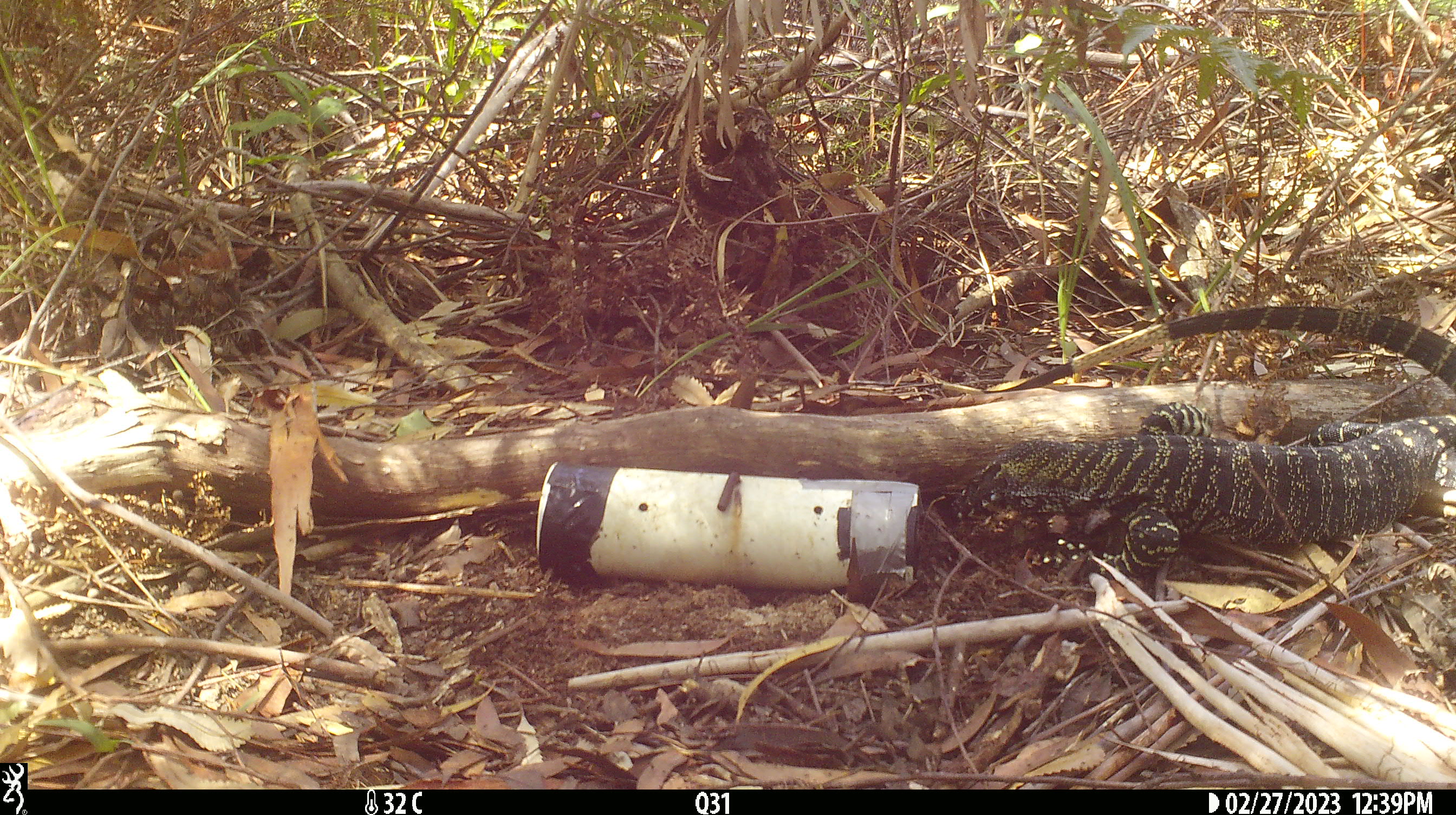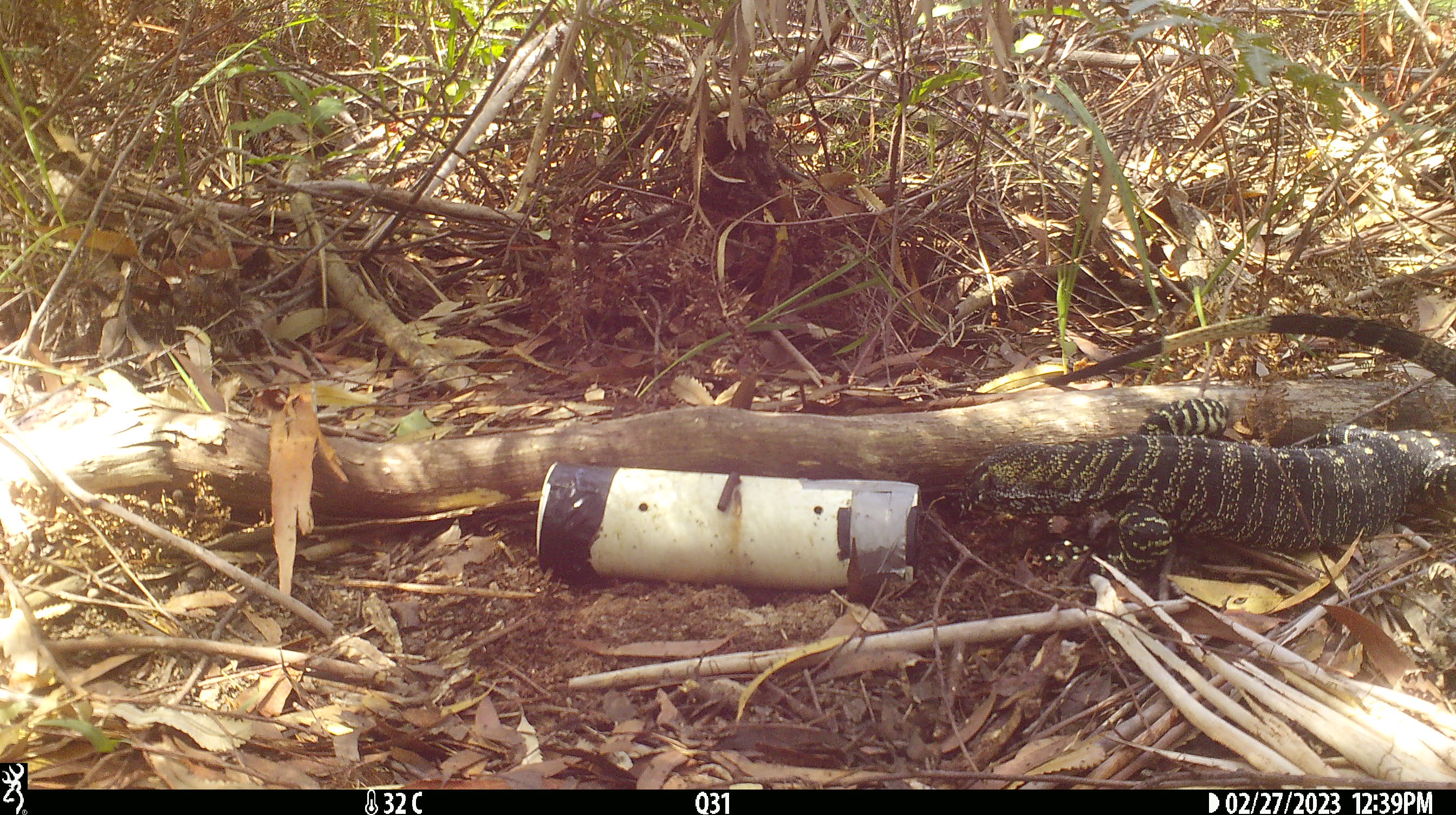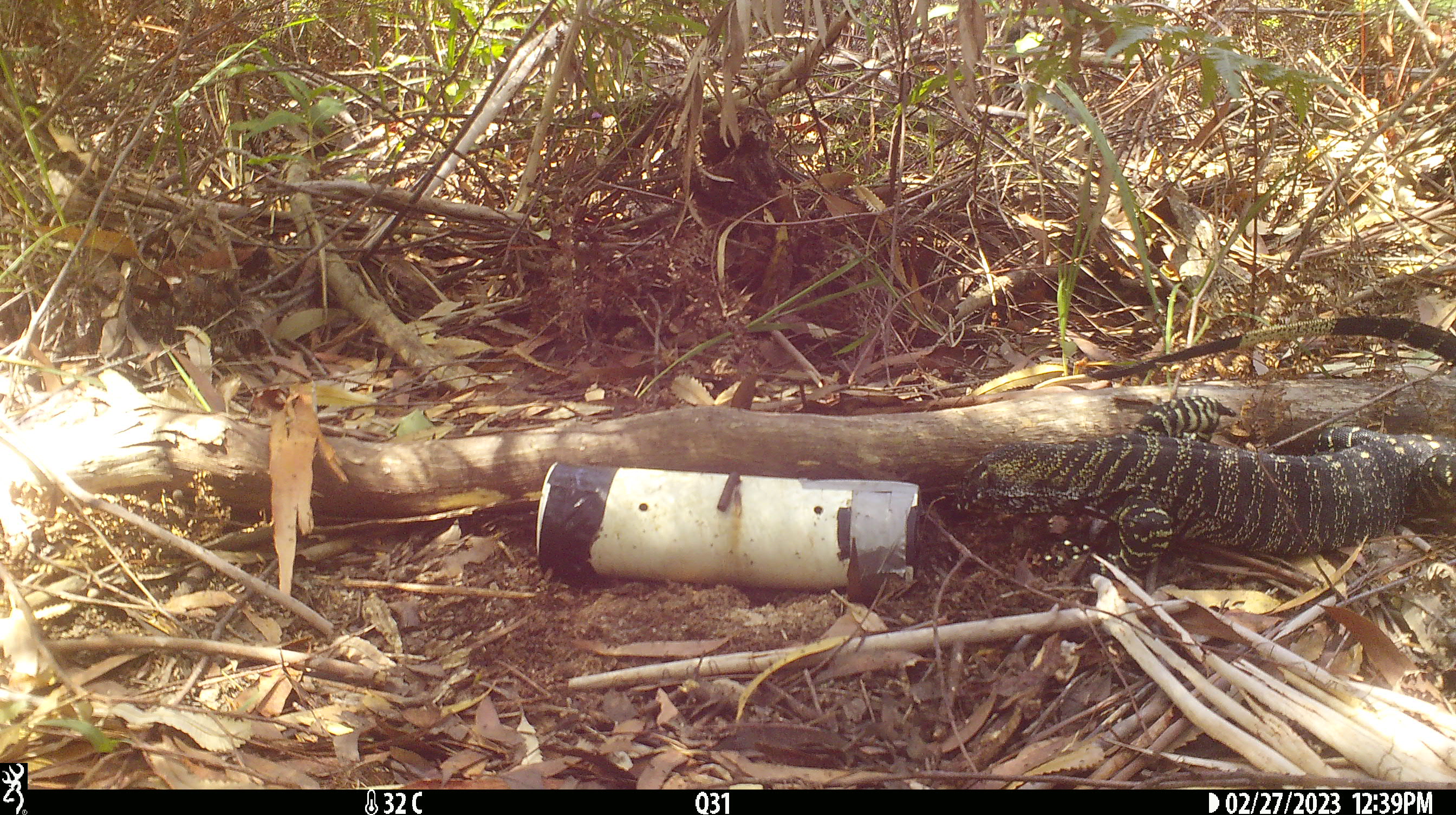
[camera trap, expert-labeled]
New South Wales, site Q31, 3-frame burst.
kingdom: Animalia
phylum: Chordata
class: Reptilia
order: Squamata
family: Varanidae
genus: Varanus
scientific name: Varanus varius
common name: lace monitor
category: goanna